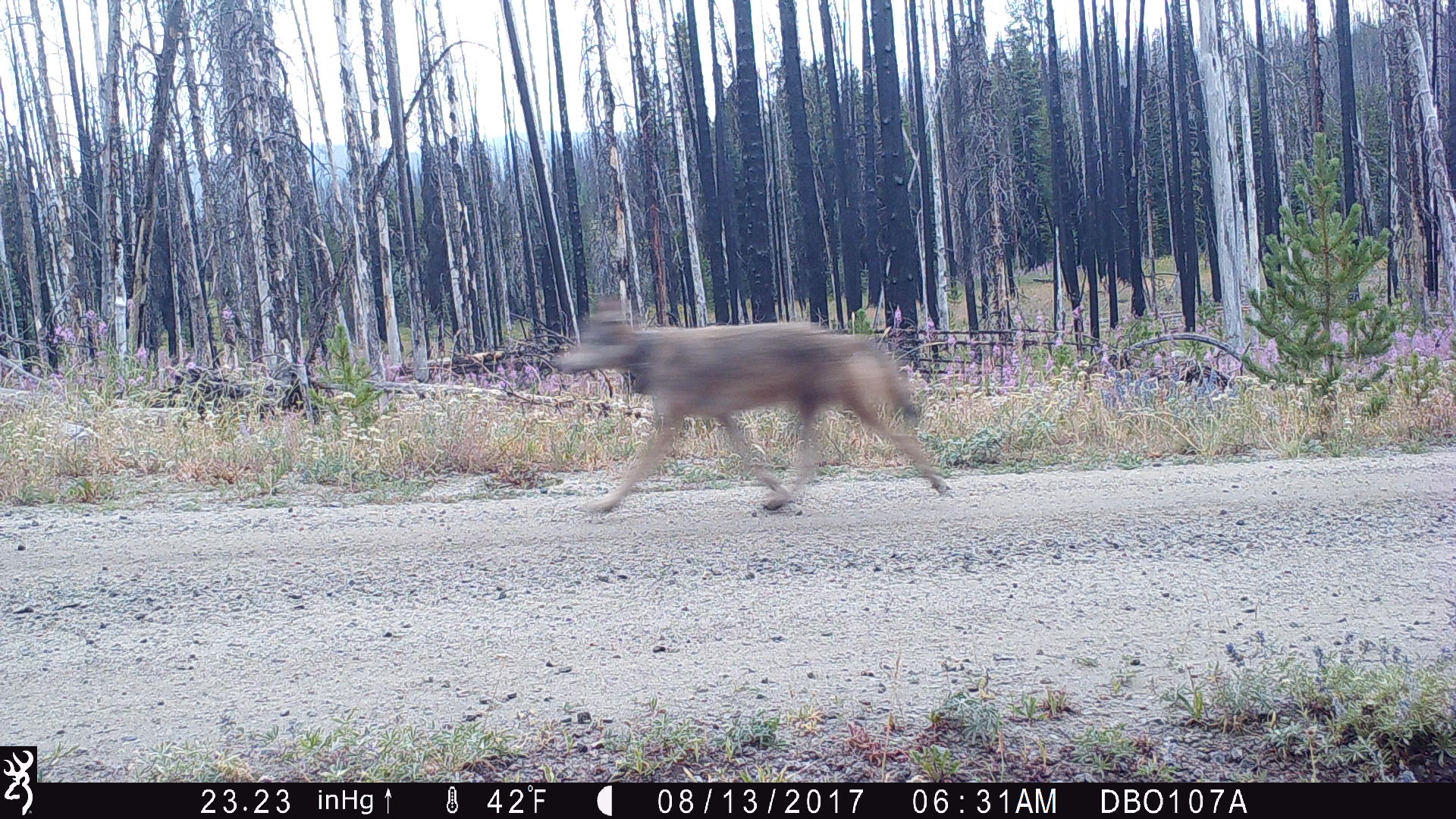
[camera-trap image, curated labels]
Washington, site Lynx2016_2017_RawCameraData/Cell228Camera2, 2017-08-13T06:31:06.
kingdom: Animalia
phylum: Chordata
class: Mammalia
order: Carnivora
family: Canidae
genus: Canis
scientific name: Canis lupus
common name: gray wolf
Canis lupus (gray wolf). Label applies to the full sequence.